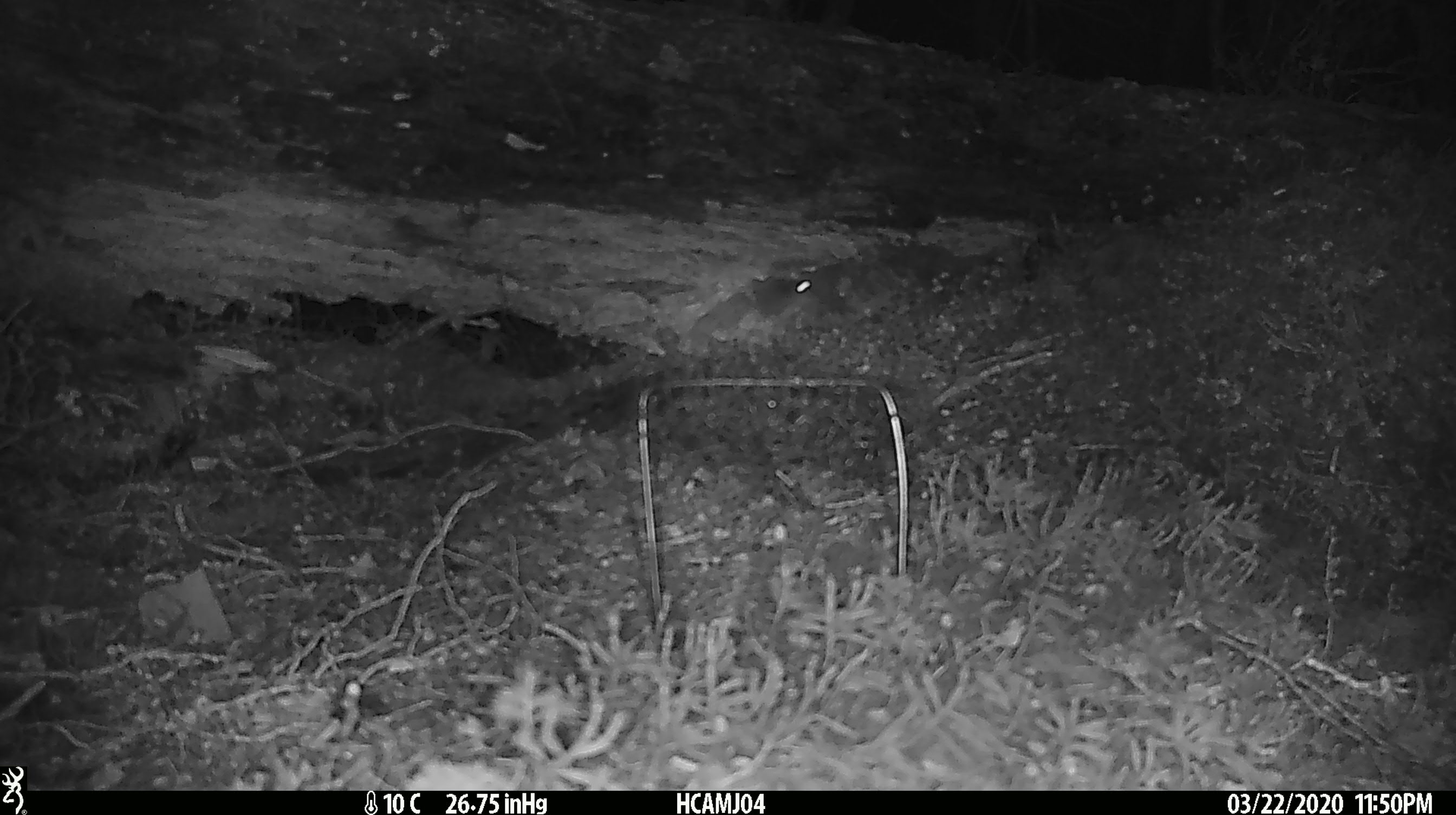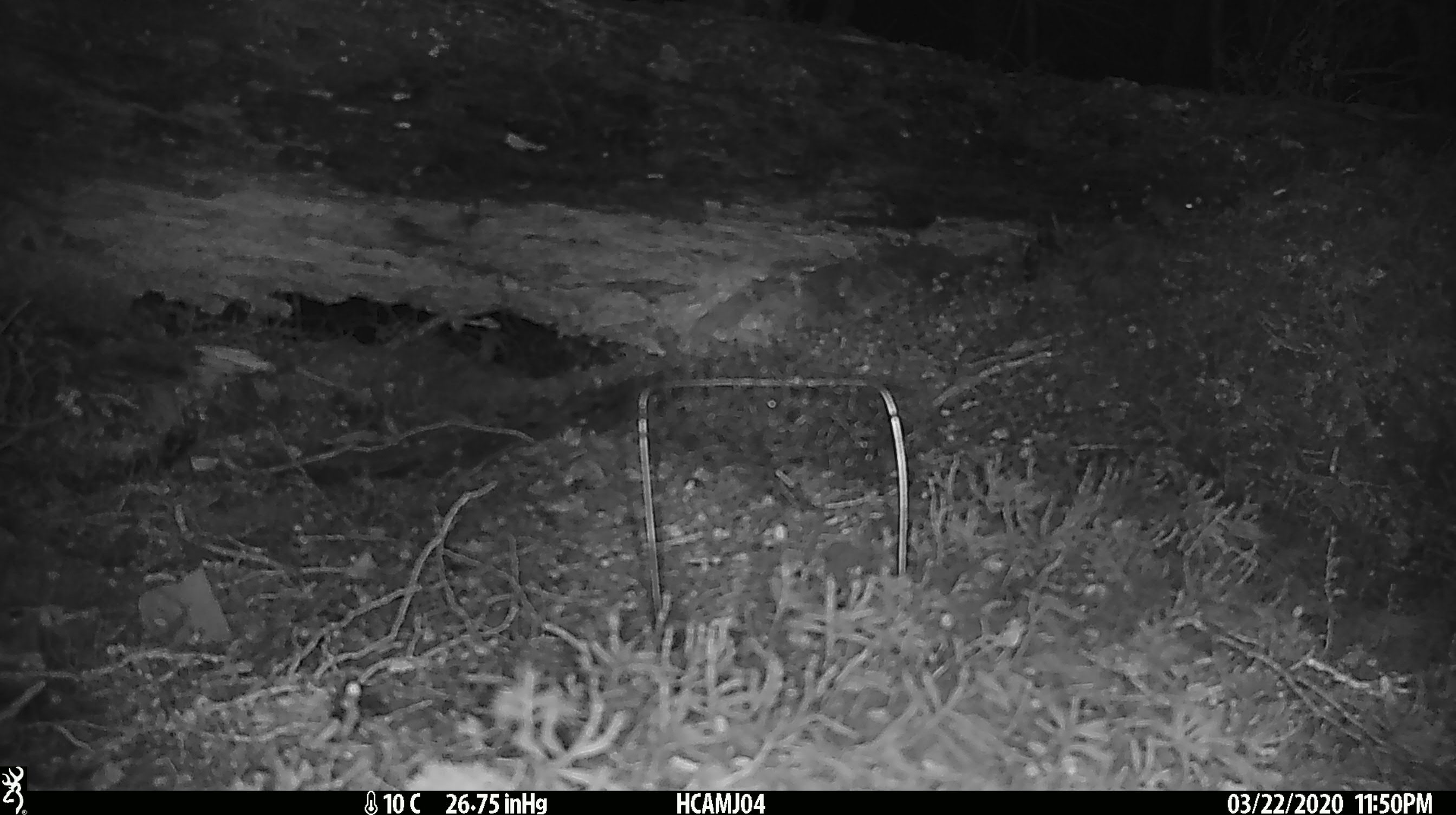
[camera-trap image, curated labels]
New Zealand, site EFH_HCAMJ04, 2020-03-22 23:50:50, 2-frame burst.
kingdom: Animalia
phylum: Chordata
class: Mammalia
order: Rodentia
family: Muridae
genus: Mus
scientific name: Mus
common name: mouse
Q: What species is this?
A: Mouse (Mus).